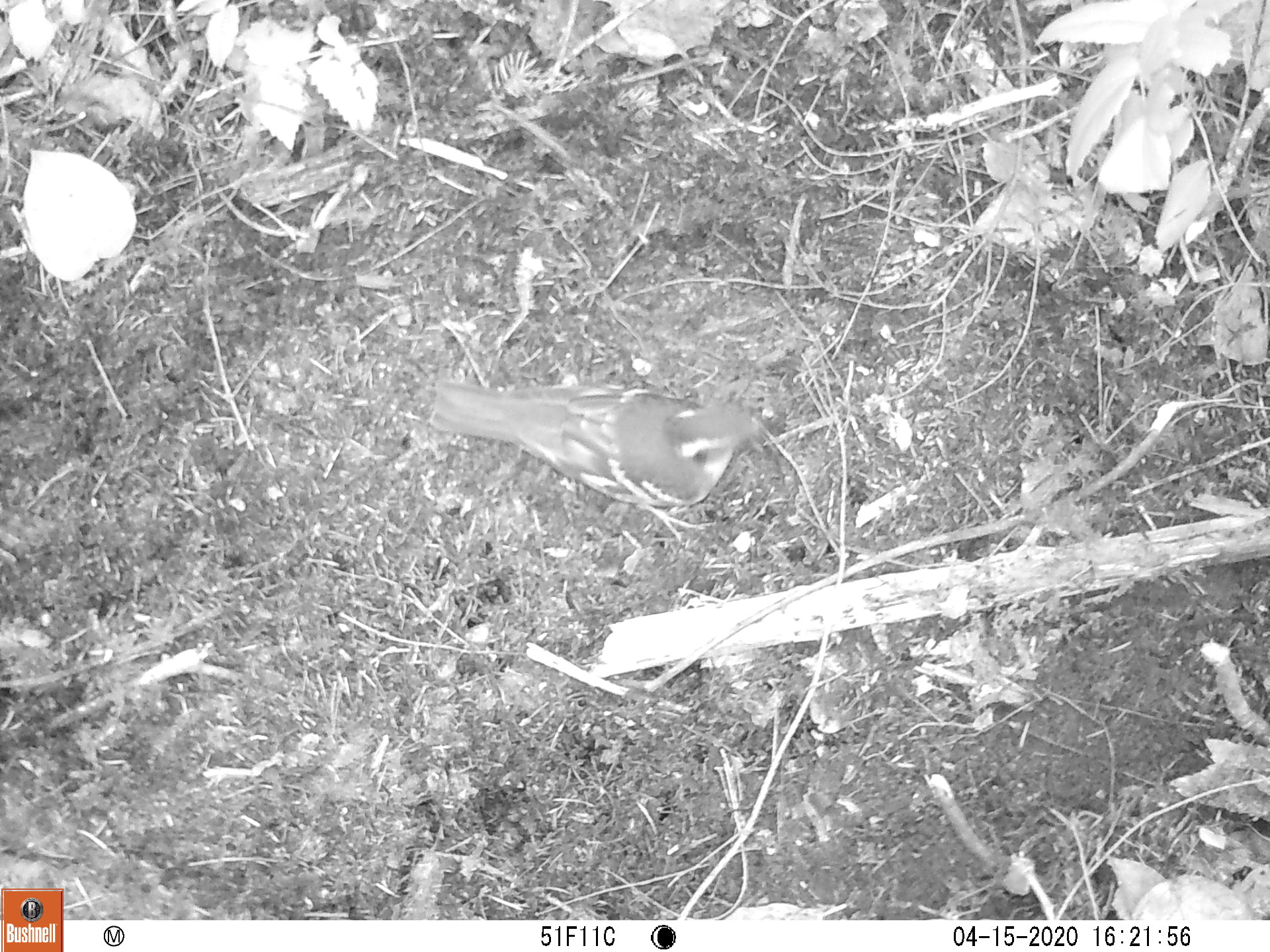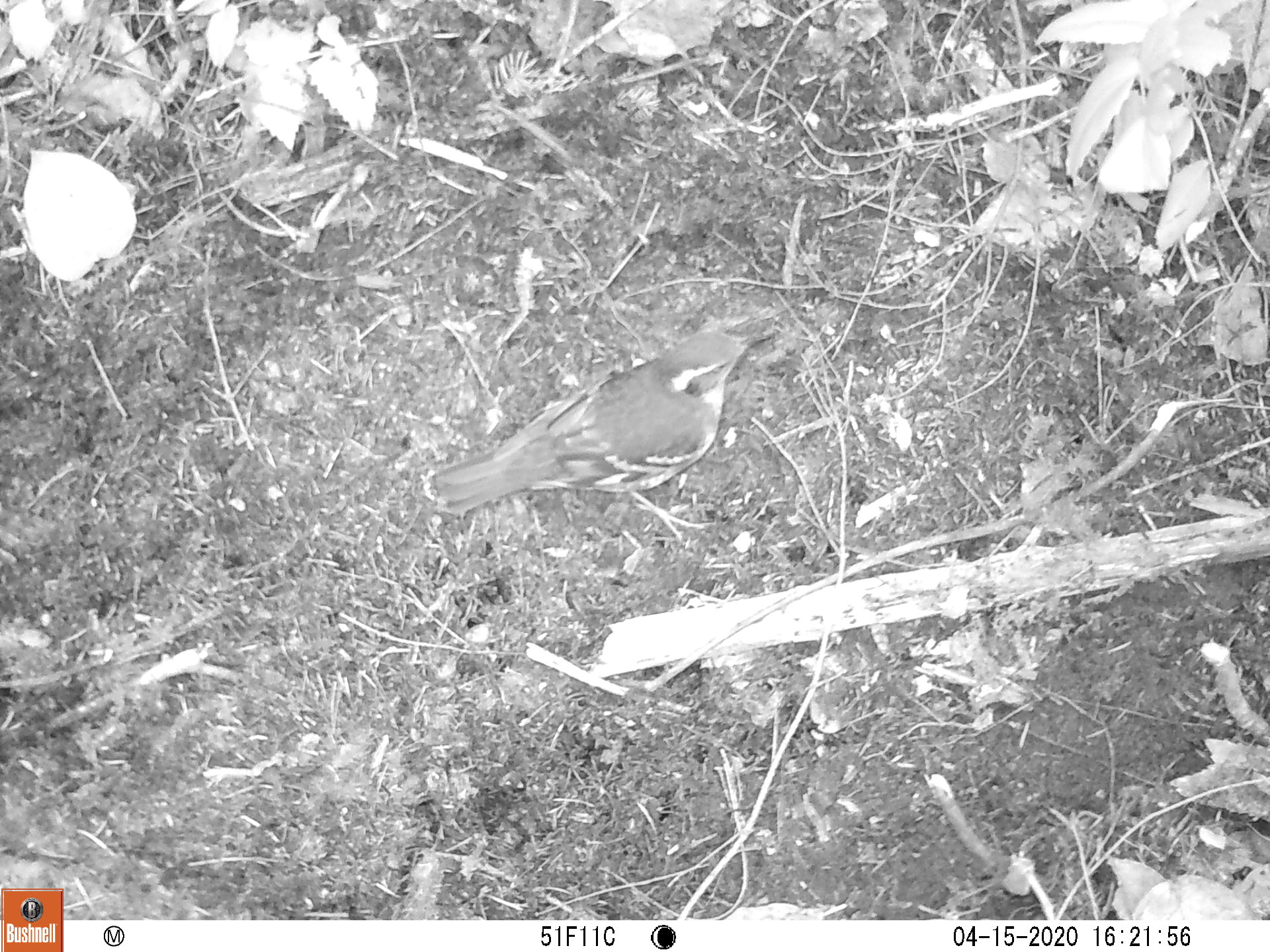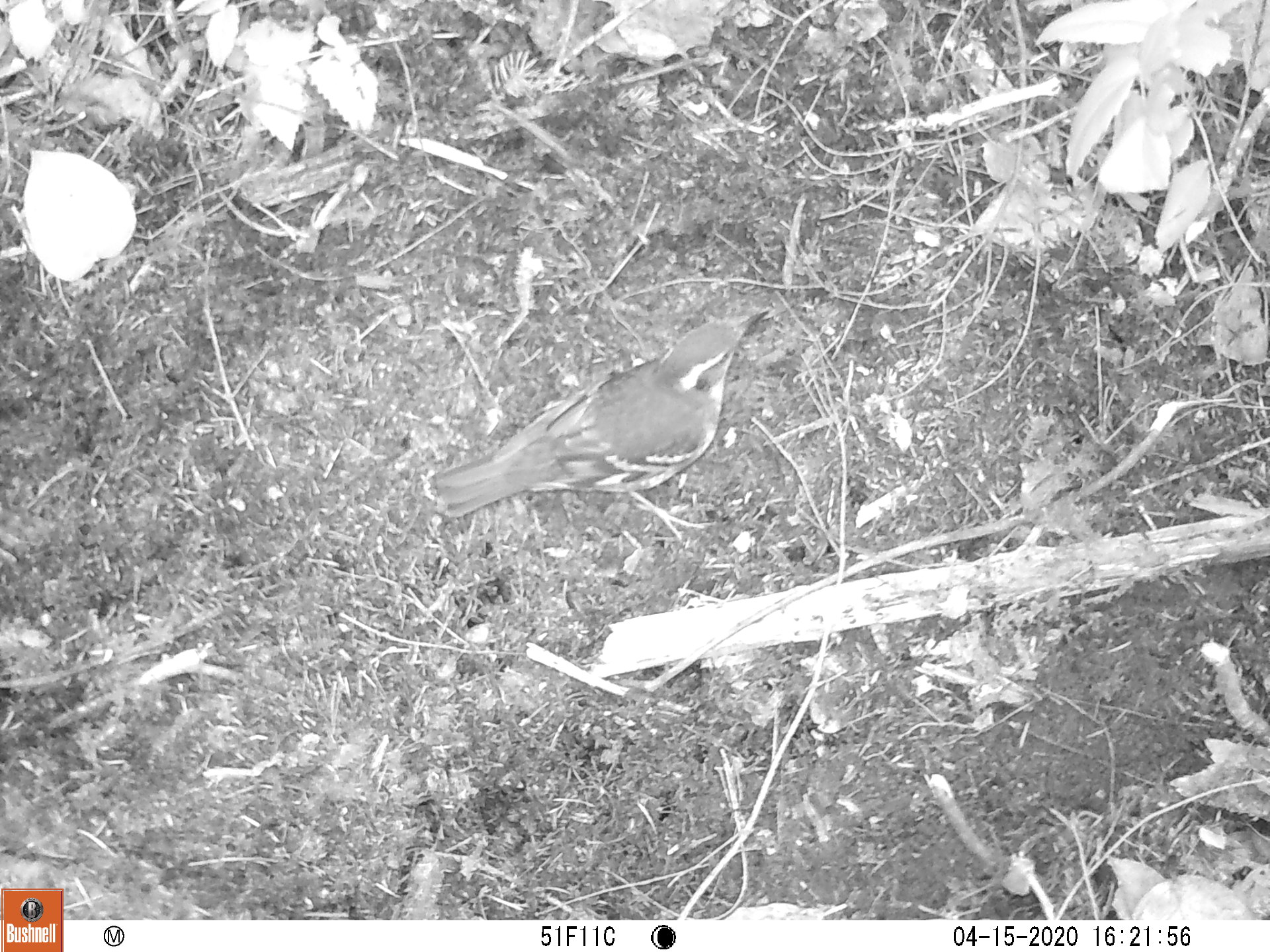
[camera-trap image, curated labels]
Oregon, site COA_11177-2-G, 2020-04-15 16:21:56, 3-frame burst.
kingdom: Animalia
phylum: Chordata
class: Aves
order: Passeriformes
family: Turdidae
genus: Ixoreus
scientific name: Ixoreus naevius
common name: varied thrush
Varied thrush (Ixoreus naevius).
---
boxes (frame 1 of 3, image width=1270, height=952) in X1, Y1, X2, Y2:
varied thrush: 423, 383, 758, 522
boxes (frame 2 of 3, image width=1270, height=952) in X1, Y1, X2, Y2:
varied thrush: 417, 334, 762, 515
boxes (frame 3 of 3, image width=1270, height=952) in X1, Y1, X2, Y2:
varied thrush: 417, 311, 762, 514